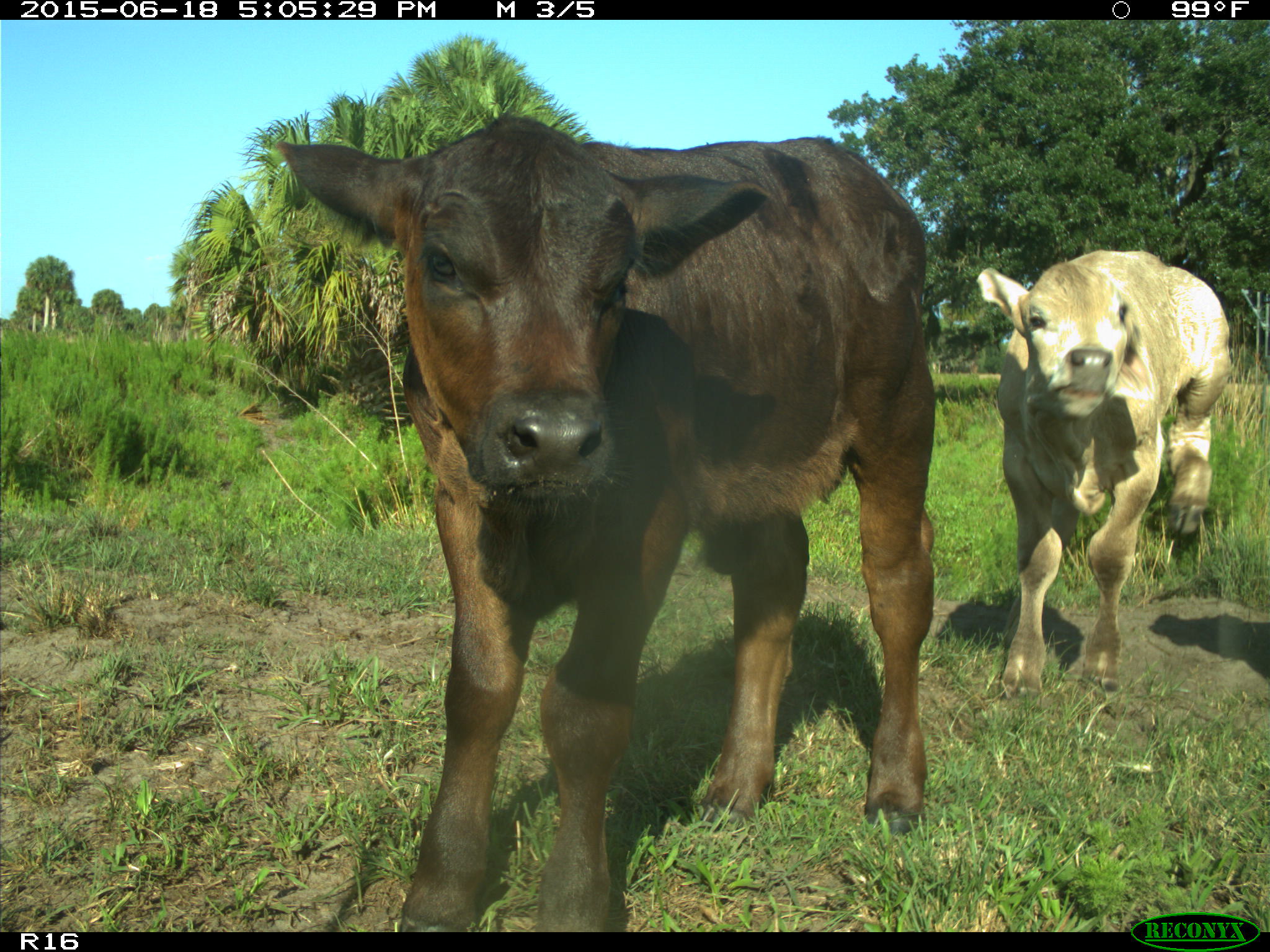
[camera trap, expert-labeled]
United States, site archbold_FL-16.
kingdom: Animalia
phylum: Chordata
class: Mammalia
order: Artiodactyla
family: Bovidae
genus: Bos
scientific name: Bos taurus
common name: domestic cow